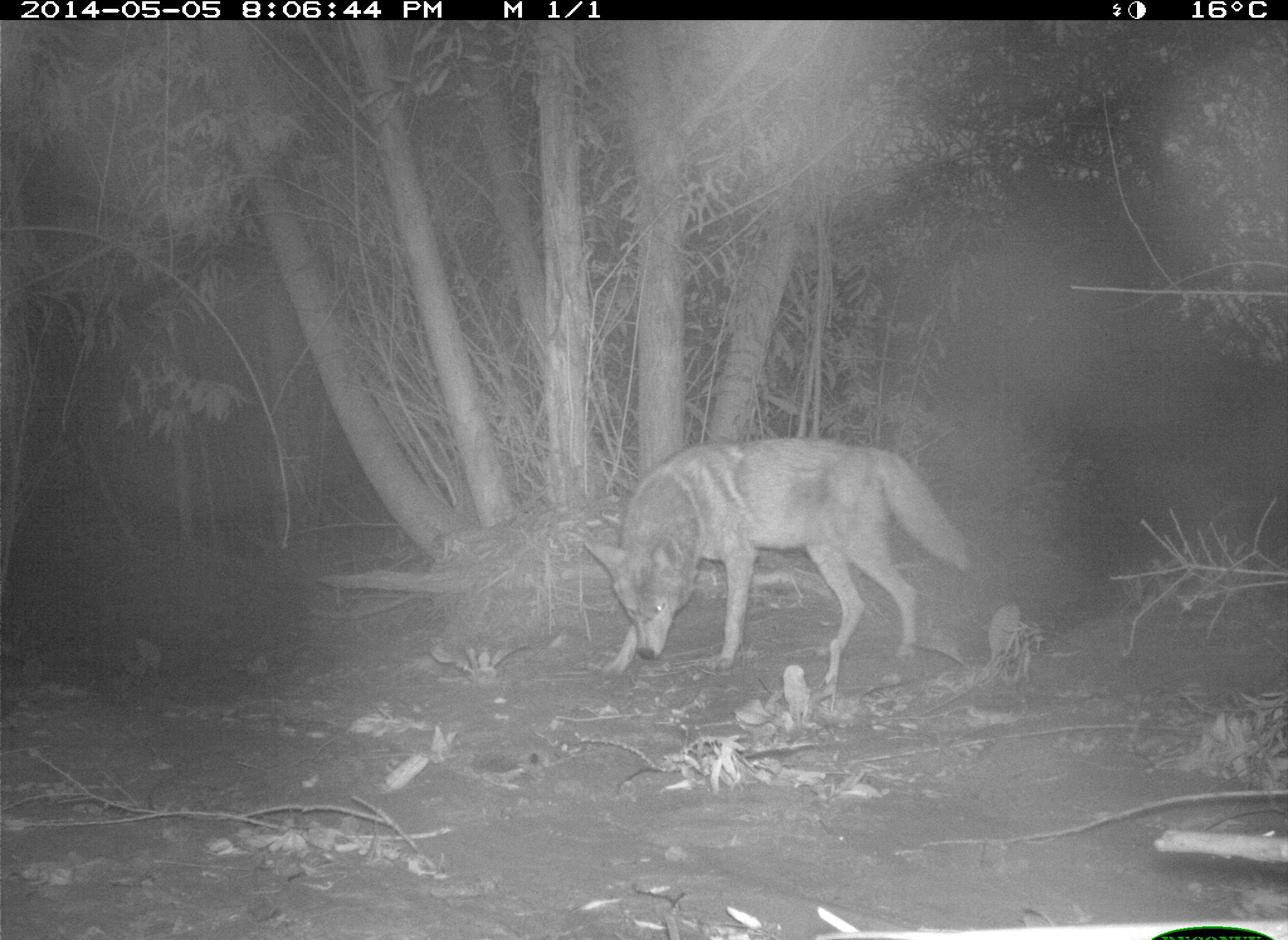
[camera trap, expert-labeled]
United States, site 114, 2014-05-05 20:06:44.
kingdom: Animalia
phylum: Chordata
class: Mammalia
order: Carnivora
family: Canidae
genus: Canis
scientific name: Canis latrans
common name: coyote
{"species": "coyote (Canis latrans)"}